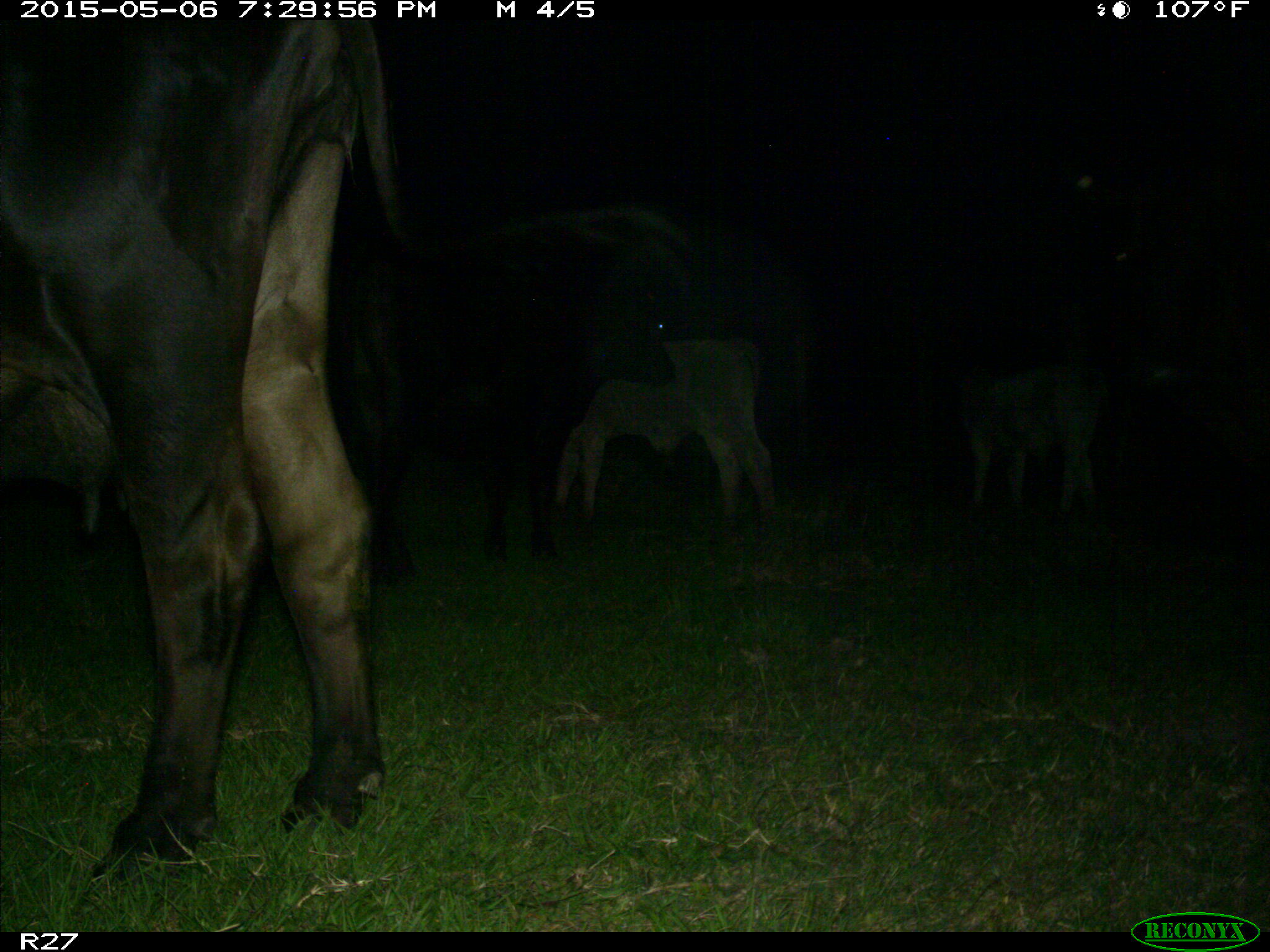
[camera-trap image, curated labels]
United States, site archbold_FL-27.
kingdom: Animalia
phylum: Chordata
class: Mammalia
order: Artiodactyla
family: Bovidae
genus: Bos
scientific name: Bos taurus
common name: domestic cow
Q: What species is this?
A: Bos taurus (domestic cow).